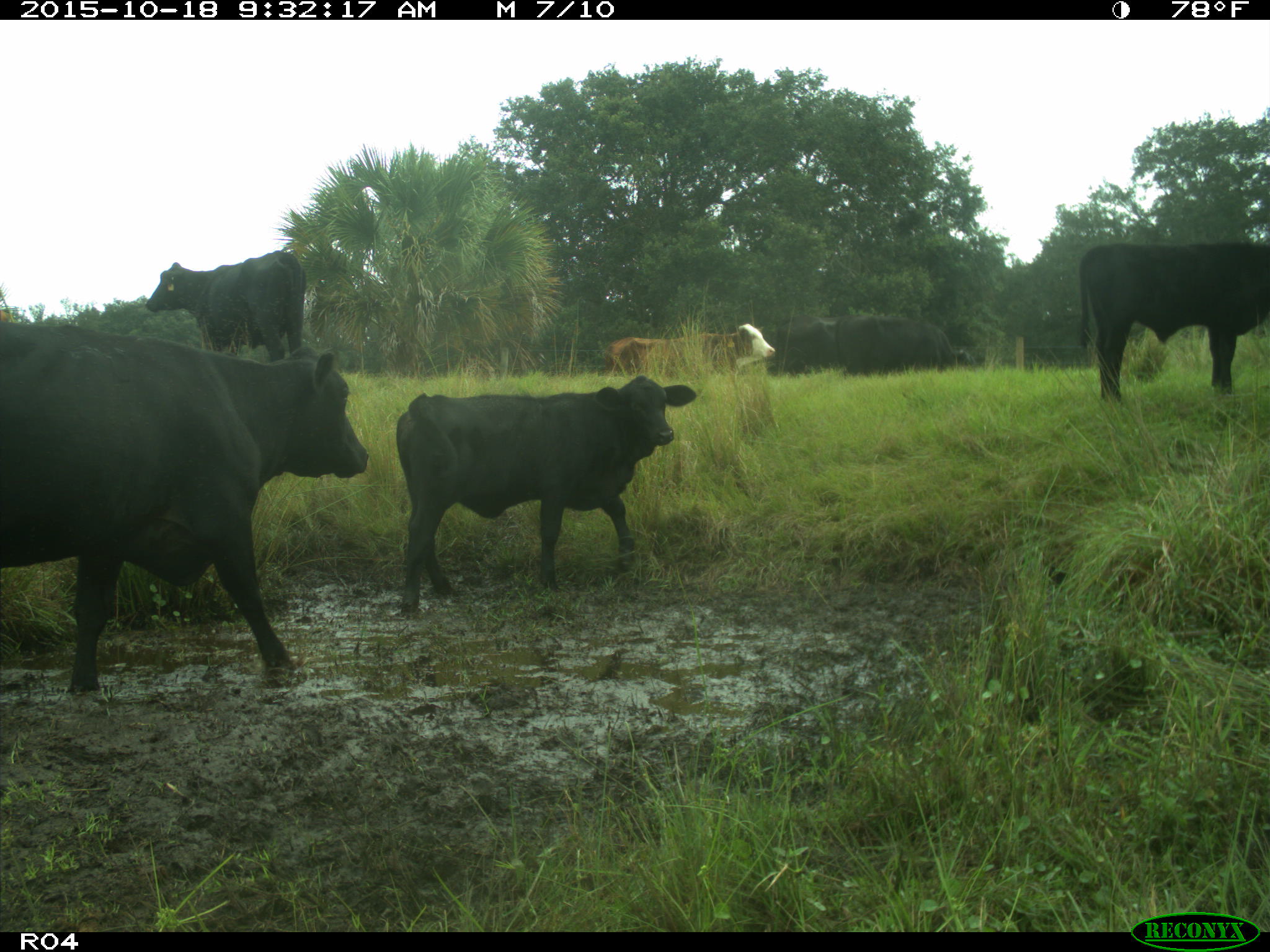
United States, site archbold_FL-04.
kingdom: Animalia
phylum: Chordata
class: Mammalia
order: Artiodactyla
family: Bovidae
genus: Bos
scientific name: Bos taurus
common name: domestic cow